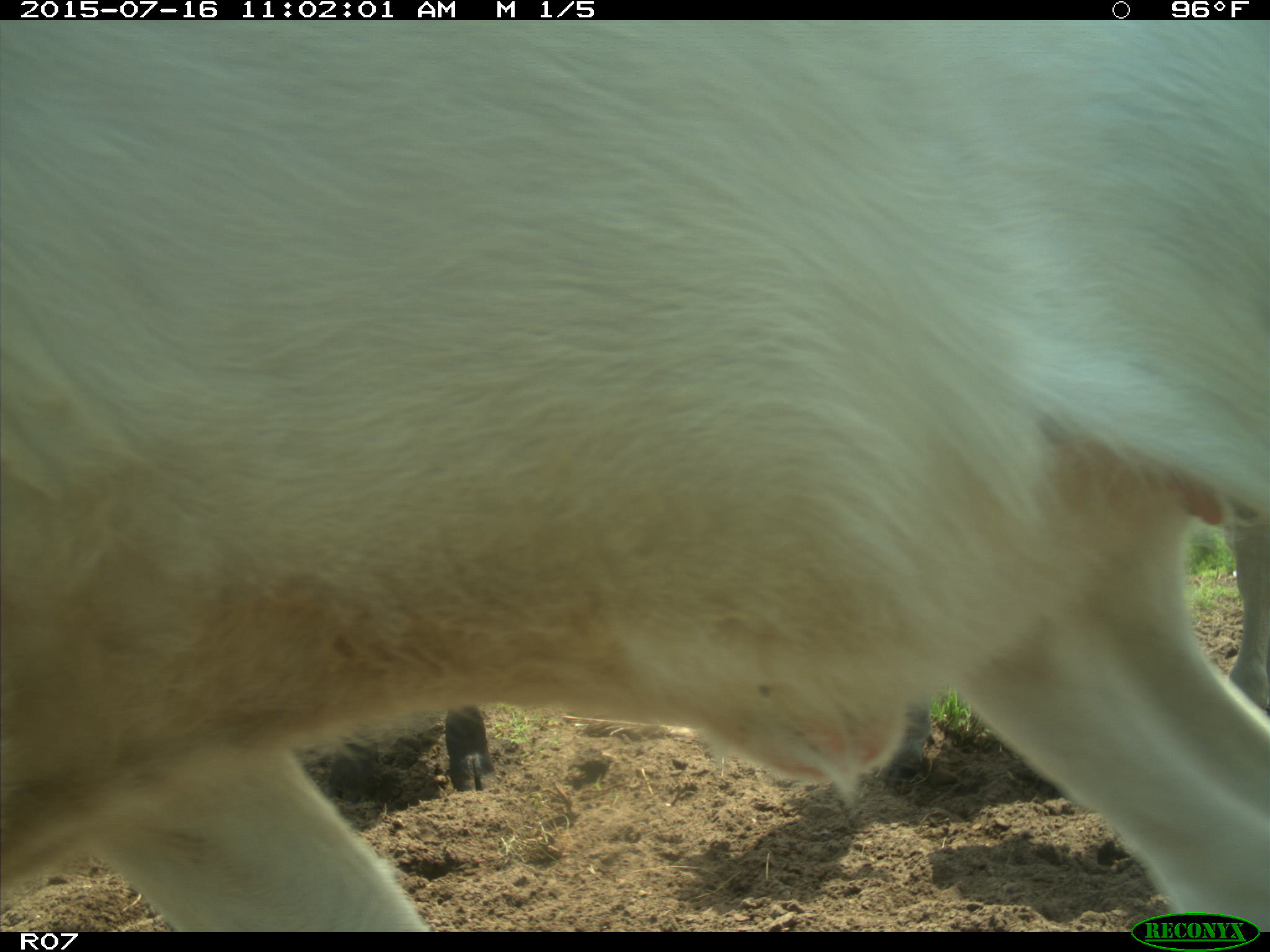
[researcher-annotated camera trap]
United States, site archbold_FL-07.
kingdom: Animalia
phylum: Chordata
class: Mammalia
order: Artiodactyla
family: Bovidae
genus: Bos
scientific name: Bos taurus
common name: domestic cow